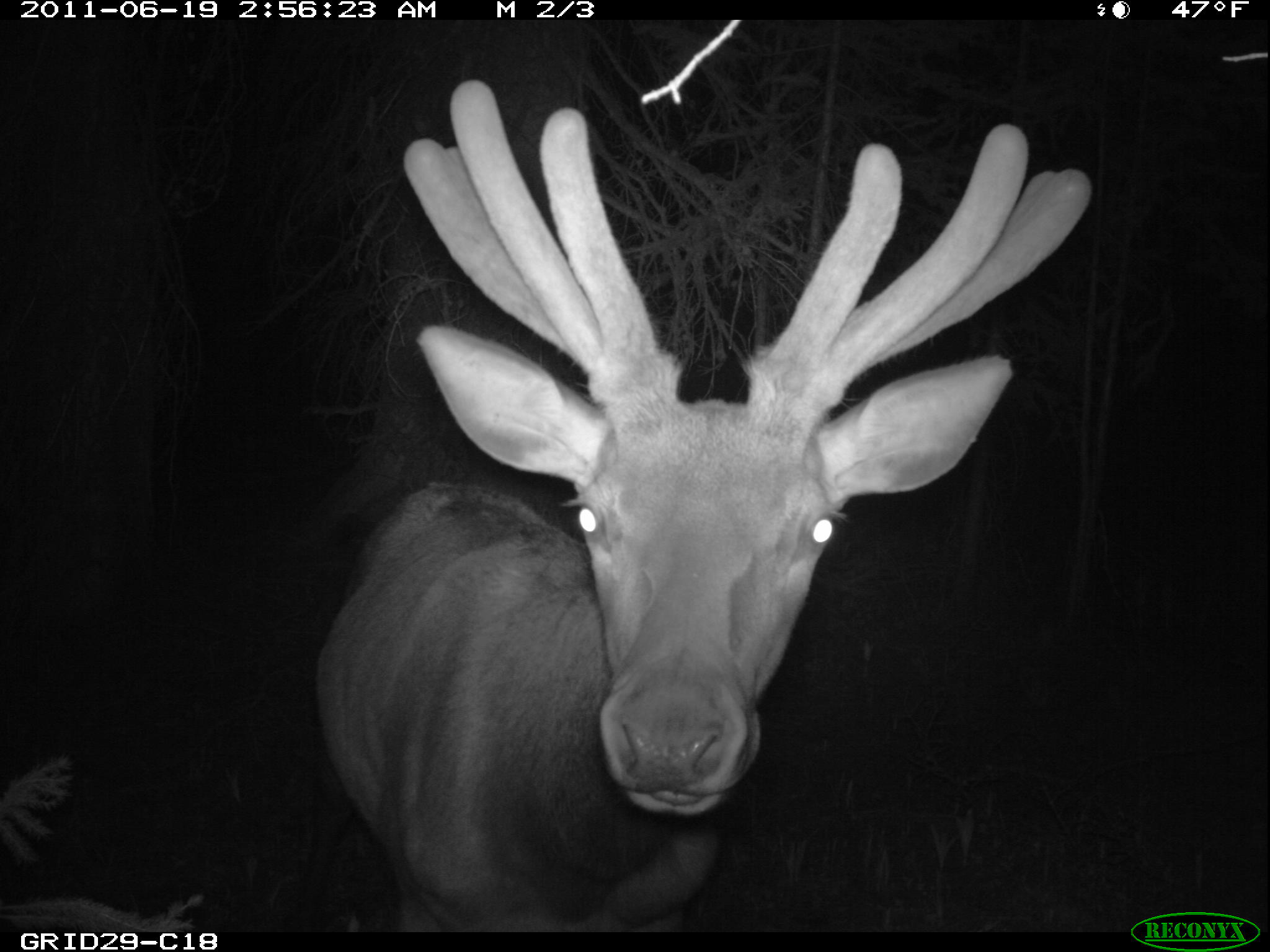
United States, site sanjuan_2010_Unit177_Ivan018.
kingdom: Animalia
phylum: Chordata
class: Mammalia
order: Artiodactyla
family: Cervidae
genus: Cervus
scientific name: Cervus elaphus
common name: red deer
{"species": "Cervus elaphus (red deer)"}